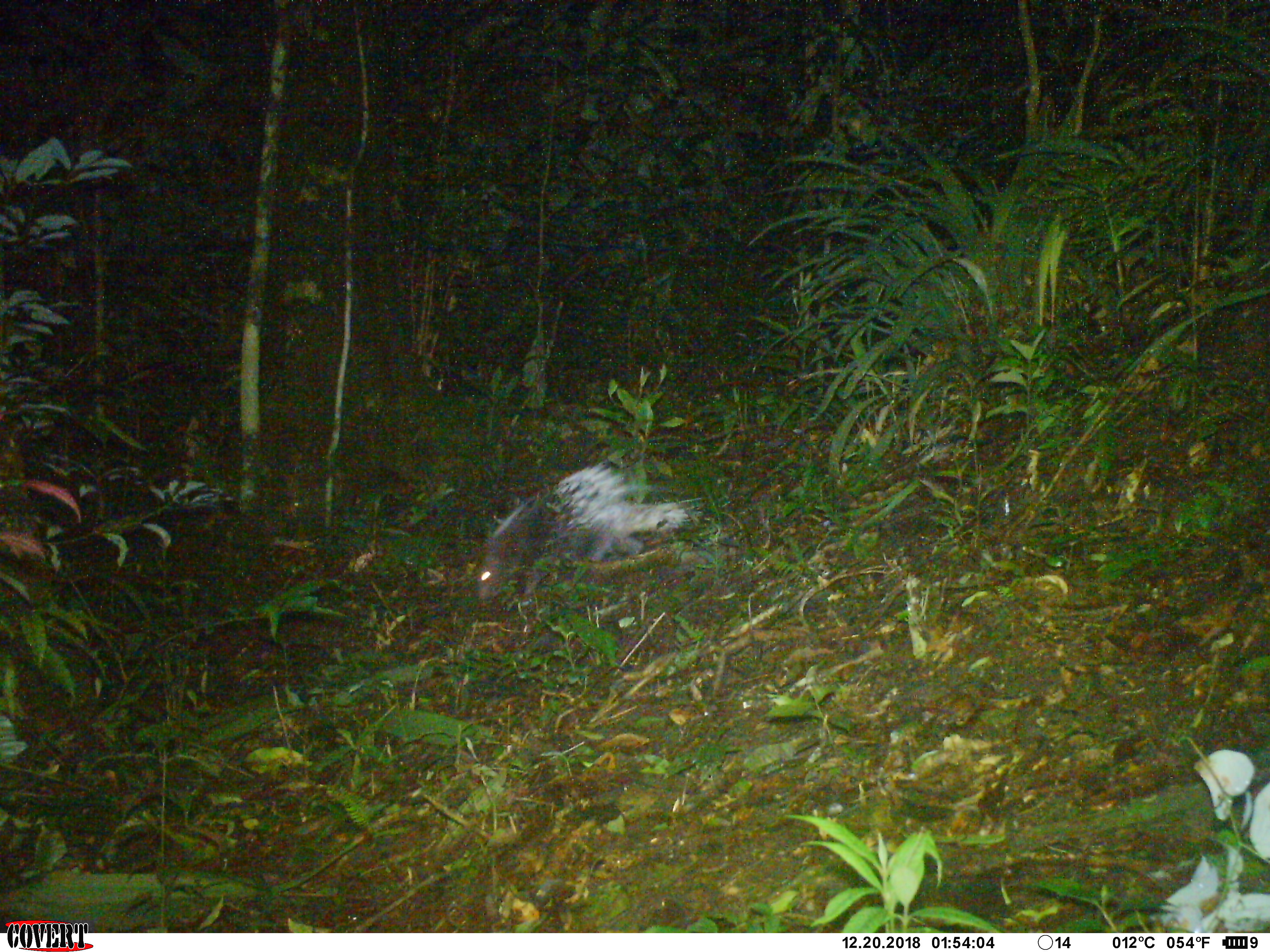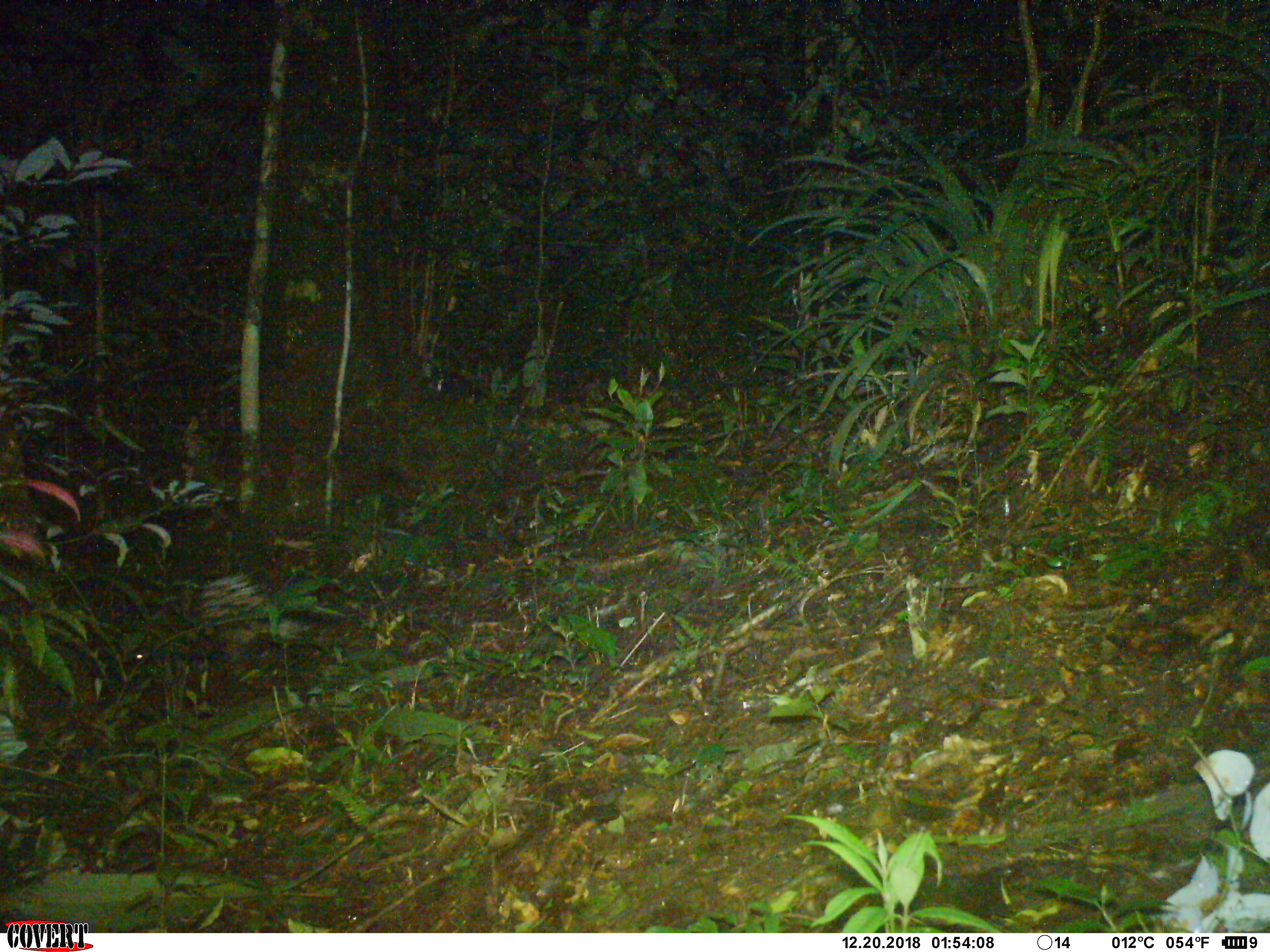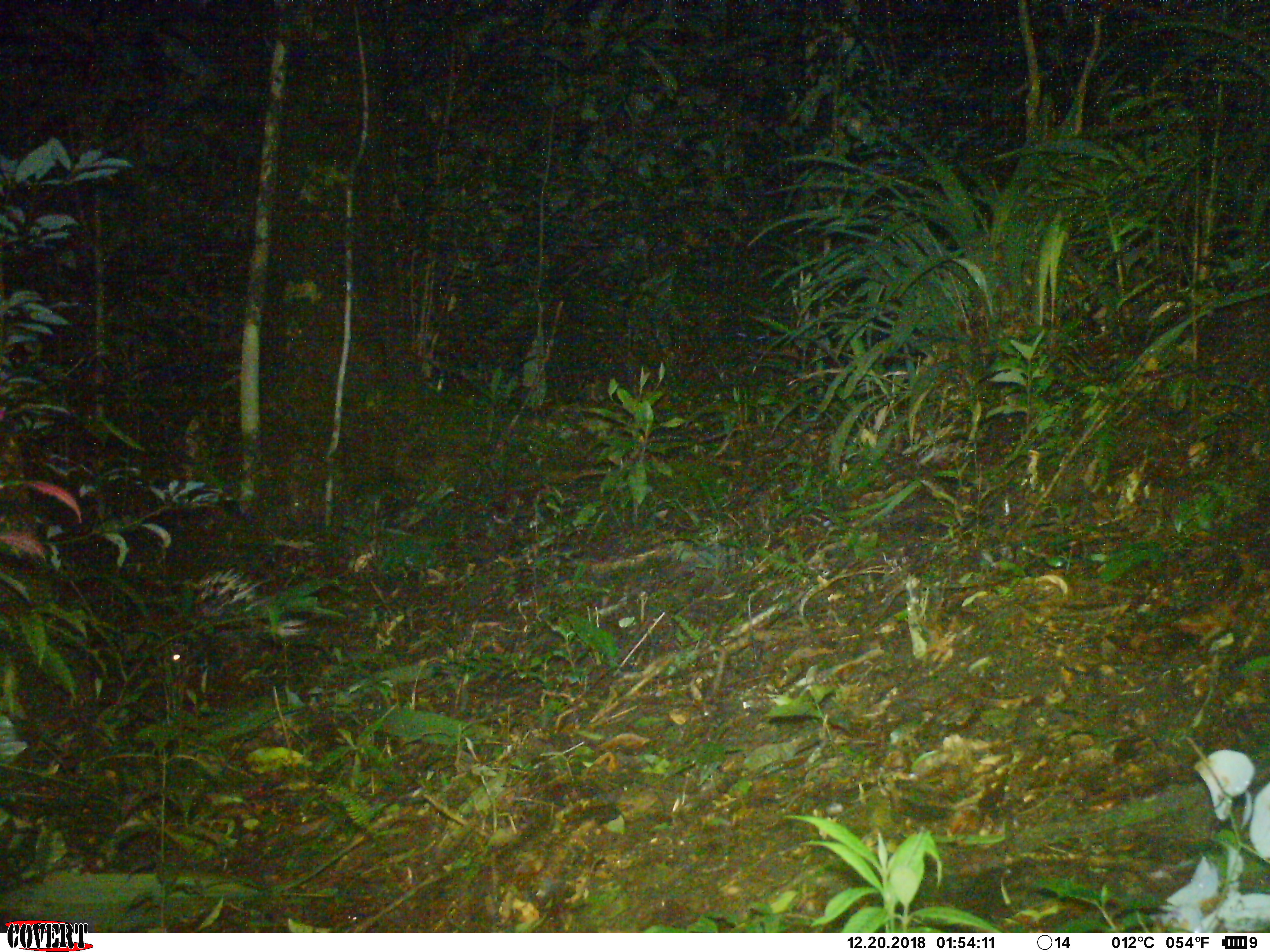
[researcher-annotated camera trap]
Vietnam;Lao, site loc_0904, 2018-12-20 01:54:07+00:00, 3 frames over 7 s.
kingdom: Animalia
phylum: Chordata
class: Mammalia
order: Rodentia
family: Hystricidae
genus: Hystrix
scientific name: Hystrix brachyura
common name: malayan porcupine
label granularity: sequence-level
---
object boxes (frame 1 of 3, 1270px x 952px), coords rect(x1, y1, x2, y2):
malayan porcupine: rect(477, 460, 700, 605)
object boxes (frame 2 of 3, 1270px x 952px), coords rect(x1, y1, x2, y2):
malayan porcupine: rect(134, 575, 301, 668)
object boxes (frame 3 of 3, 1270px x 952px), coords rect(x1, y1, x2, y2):
malayan porcupine: rect(162, 569, 306, 694)